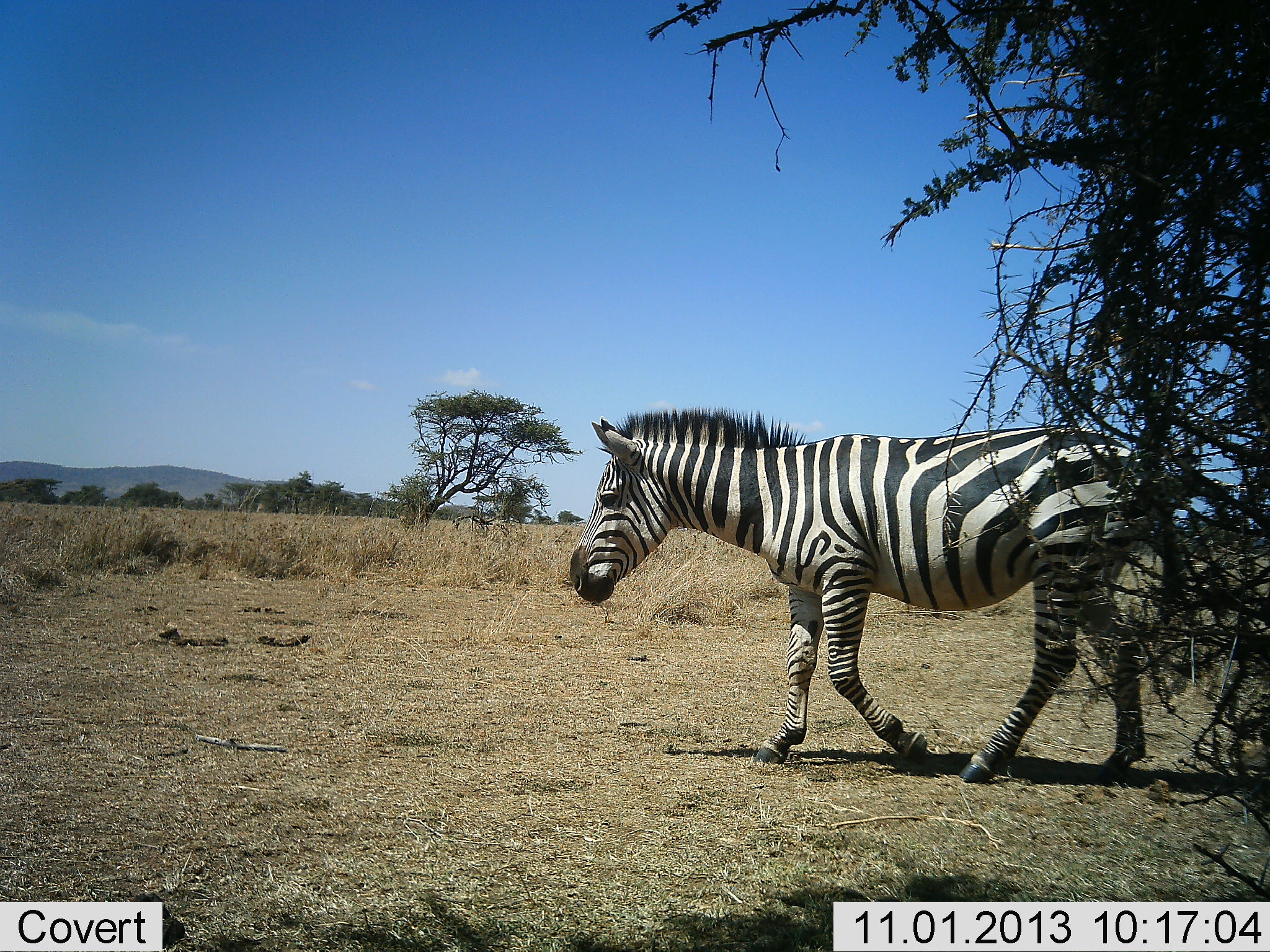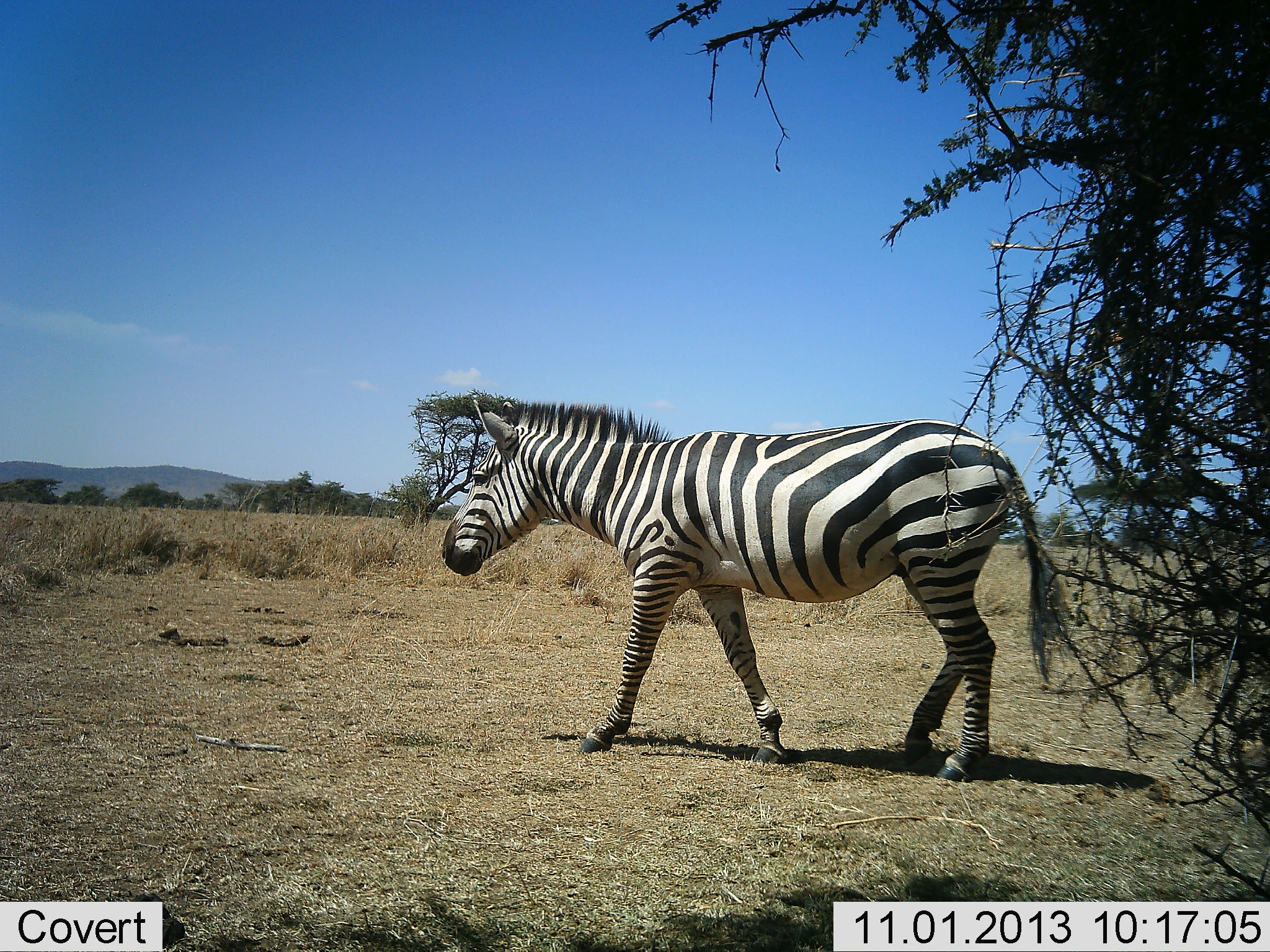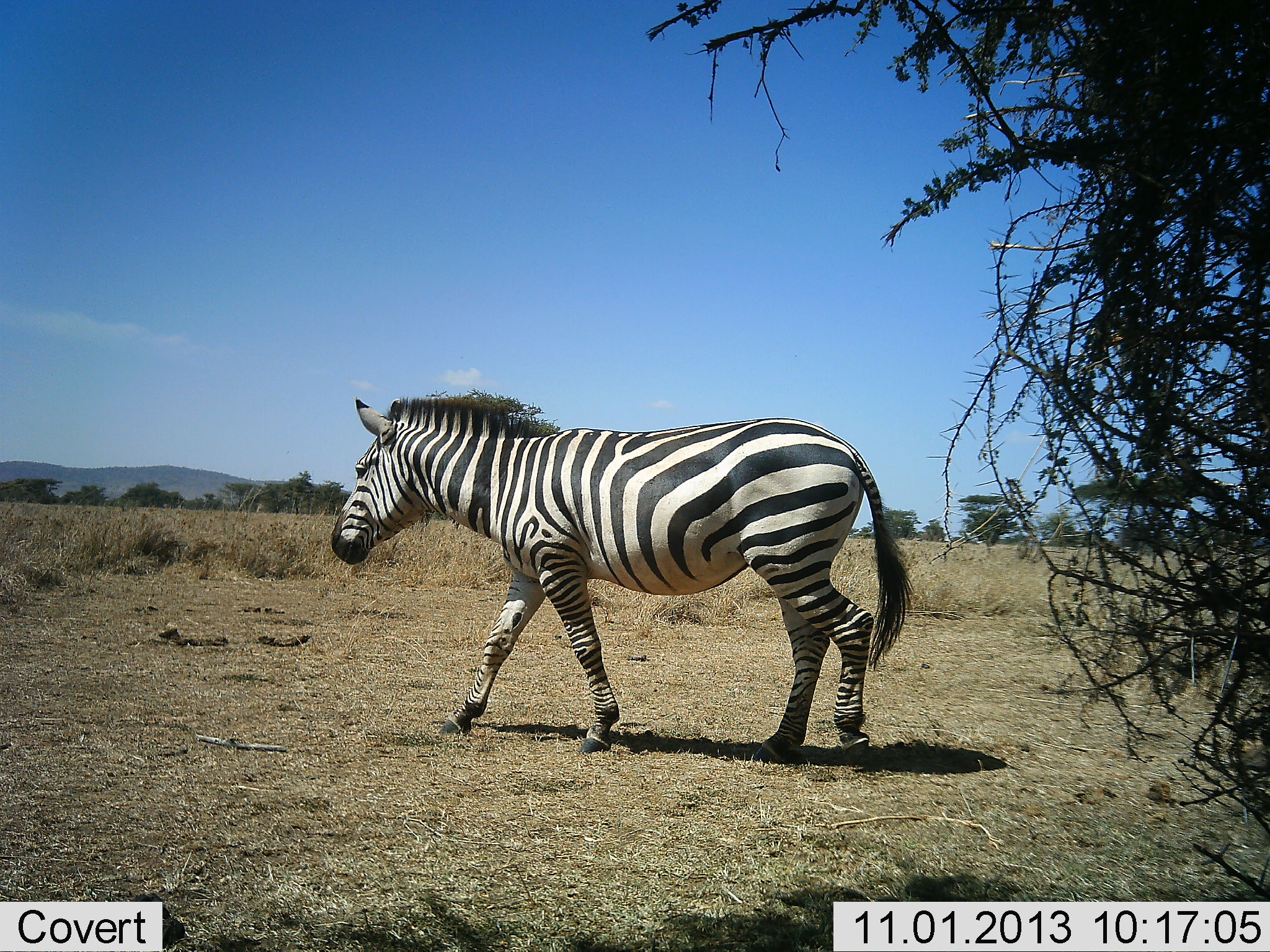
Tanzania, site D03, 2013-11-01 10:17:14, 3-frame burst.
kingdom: Animalia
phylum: Chordata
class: Mammalia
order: Perissodactyla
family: Equidae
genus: Equus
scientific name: Equus quagga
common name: plains zebra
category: zebra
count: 1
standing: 10%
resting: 0%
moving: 100%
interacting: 0%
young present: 0%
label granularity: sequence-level